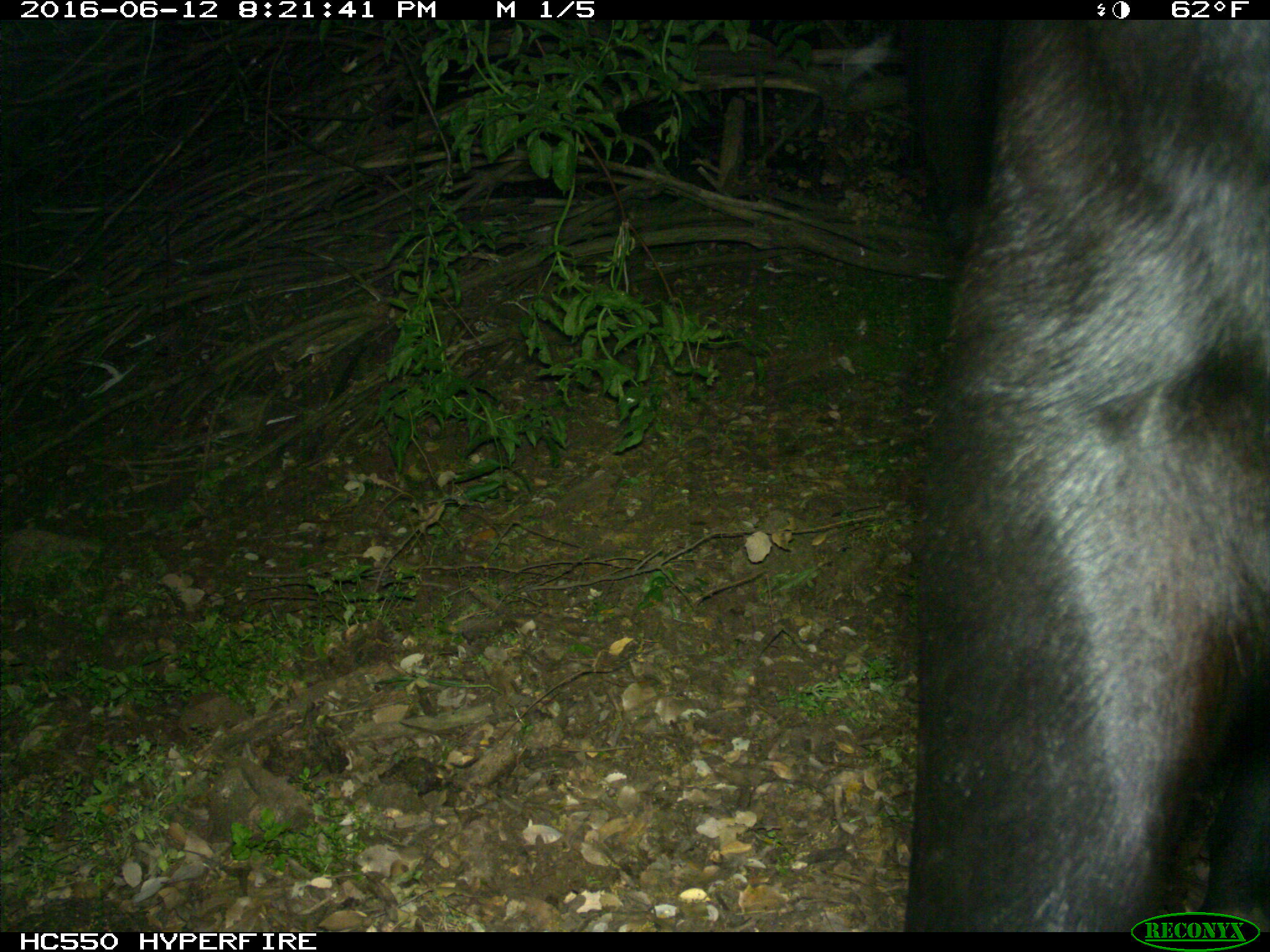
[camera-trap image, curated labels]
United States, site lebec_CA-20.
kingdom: Animalia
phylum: Chordata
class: Mammalia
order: Artiodactyla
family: Bovidae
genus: Bos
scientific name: Bos taurus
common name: domestic cow